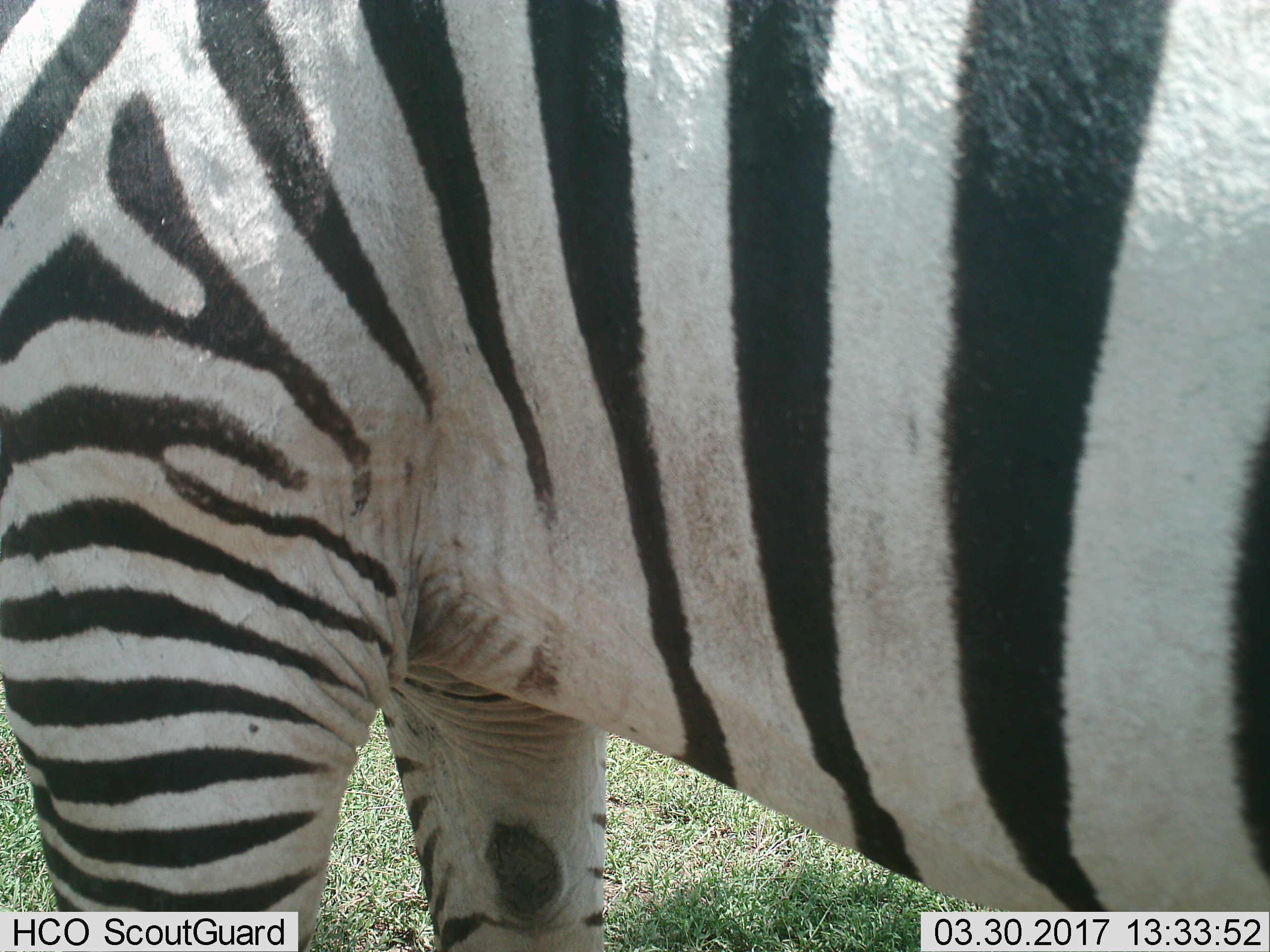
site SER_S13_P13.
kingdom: Animalia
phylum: Chordata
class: Mammalia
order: Perissodactyla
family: Equidae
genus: Equus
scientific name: Equus quagga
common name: plains zebra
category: zebraplains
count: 1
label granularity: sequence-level